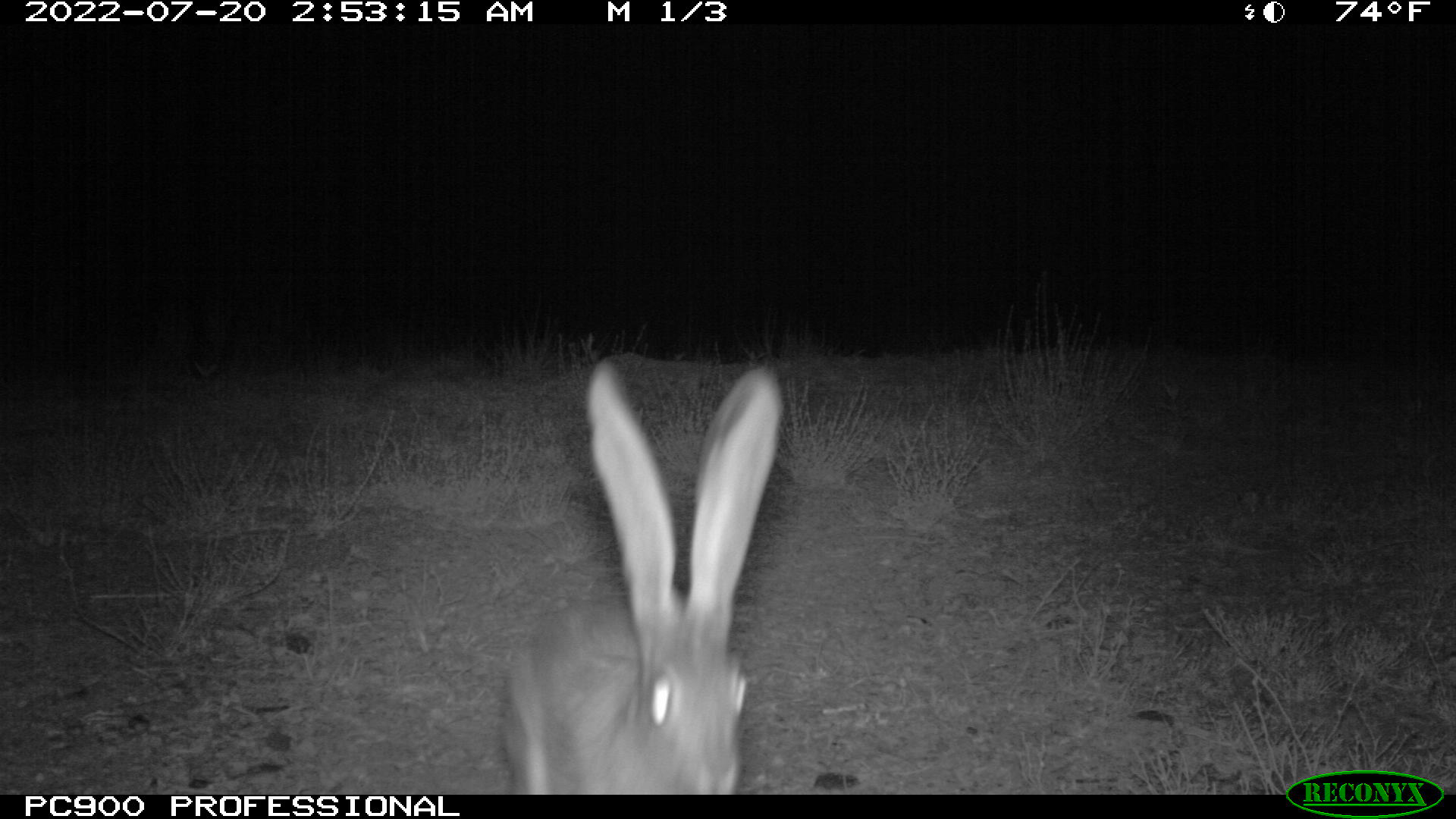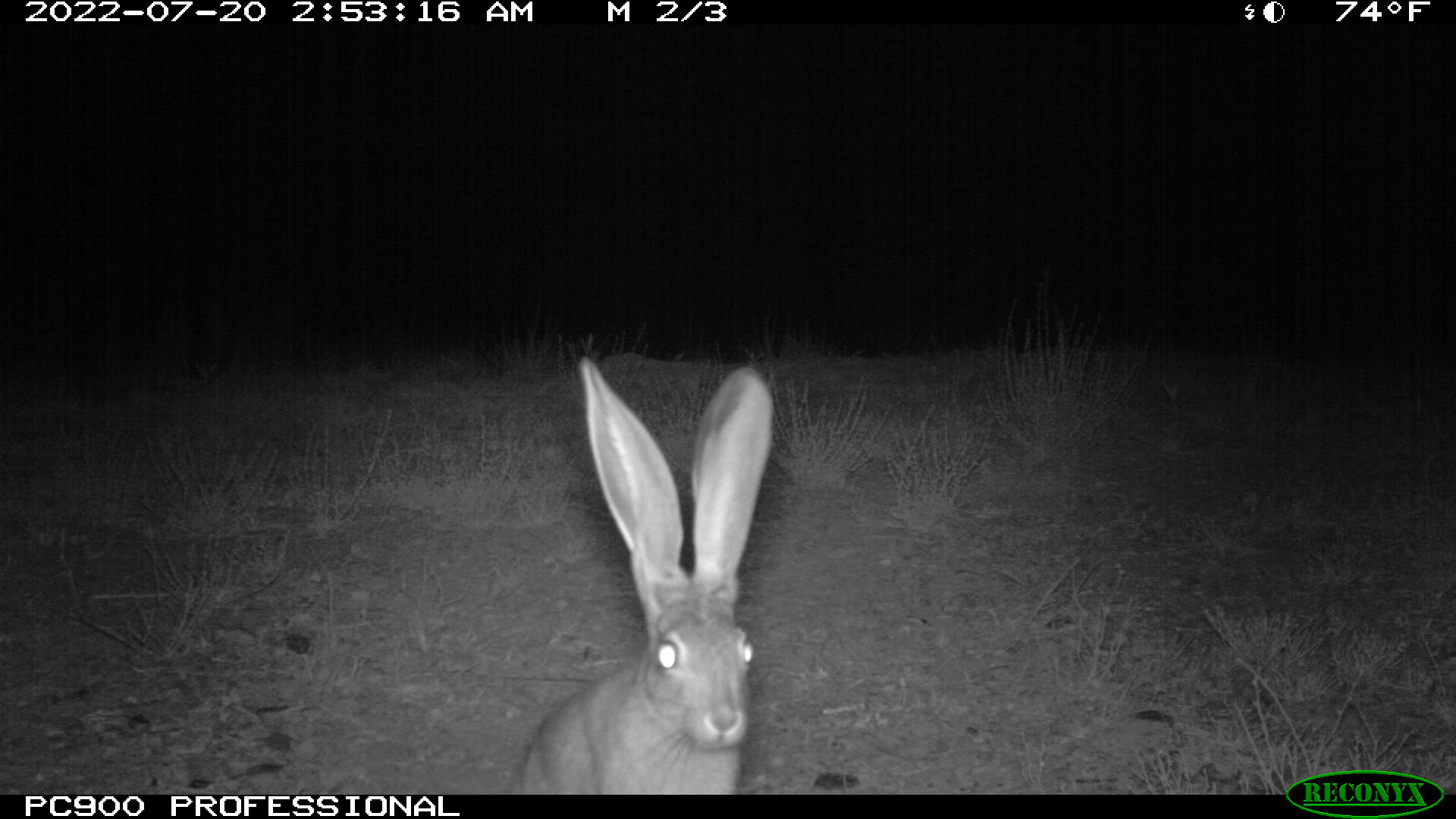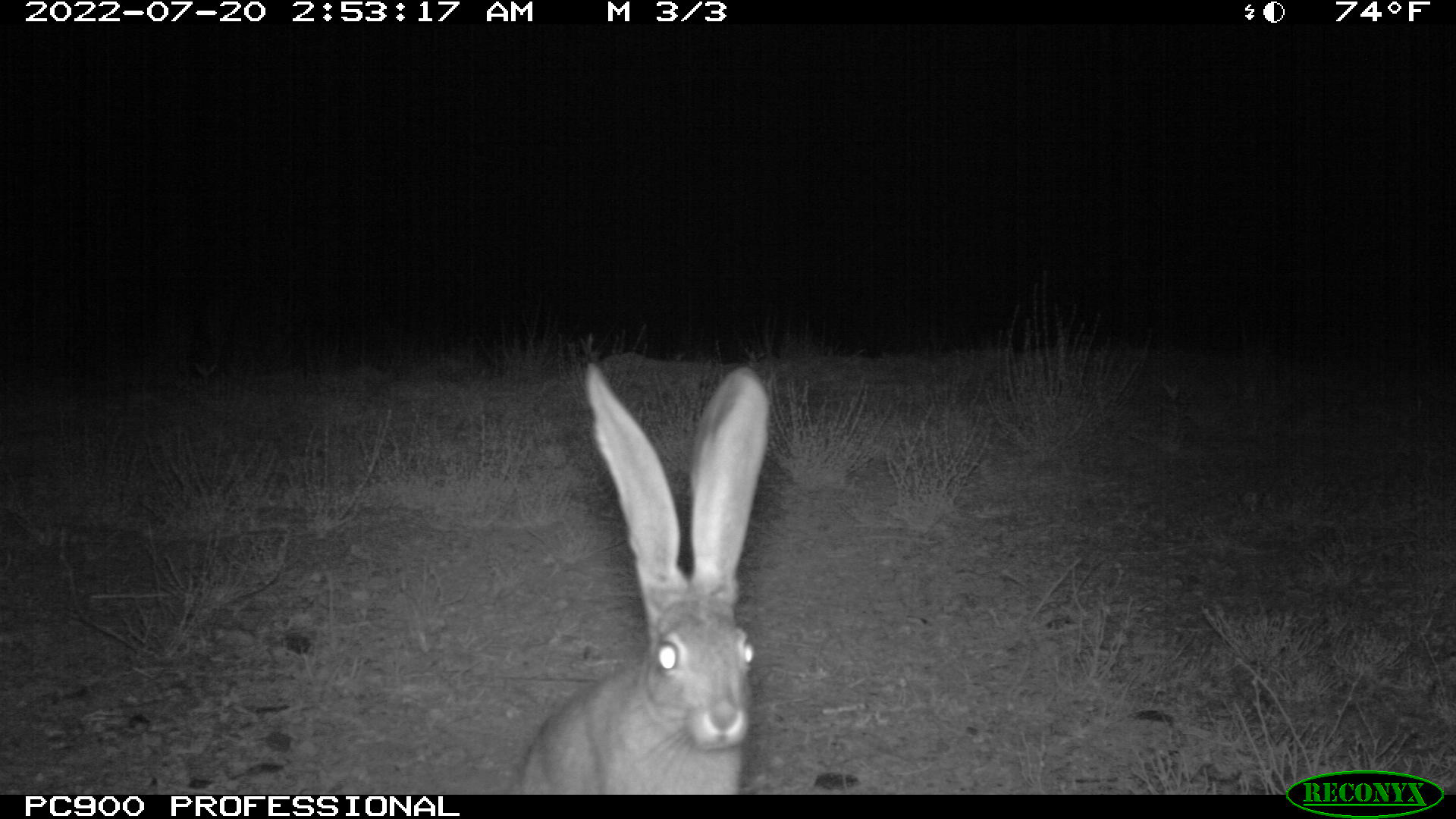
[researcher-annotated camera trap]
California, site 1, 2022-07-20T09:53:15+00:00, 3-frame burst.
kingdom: Animalia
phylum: Chordata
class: Mammalia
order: Lagomorpha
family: Leporidae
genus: Lepus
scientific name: Lepus californicus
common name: black-tailed jackrabbit